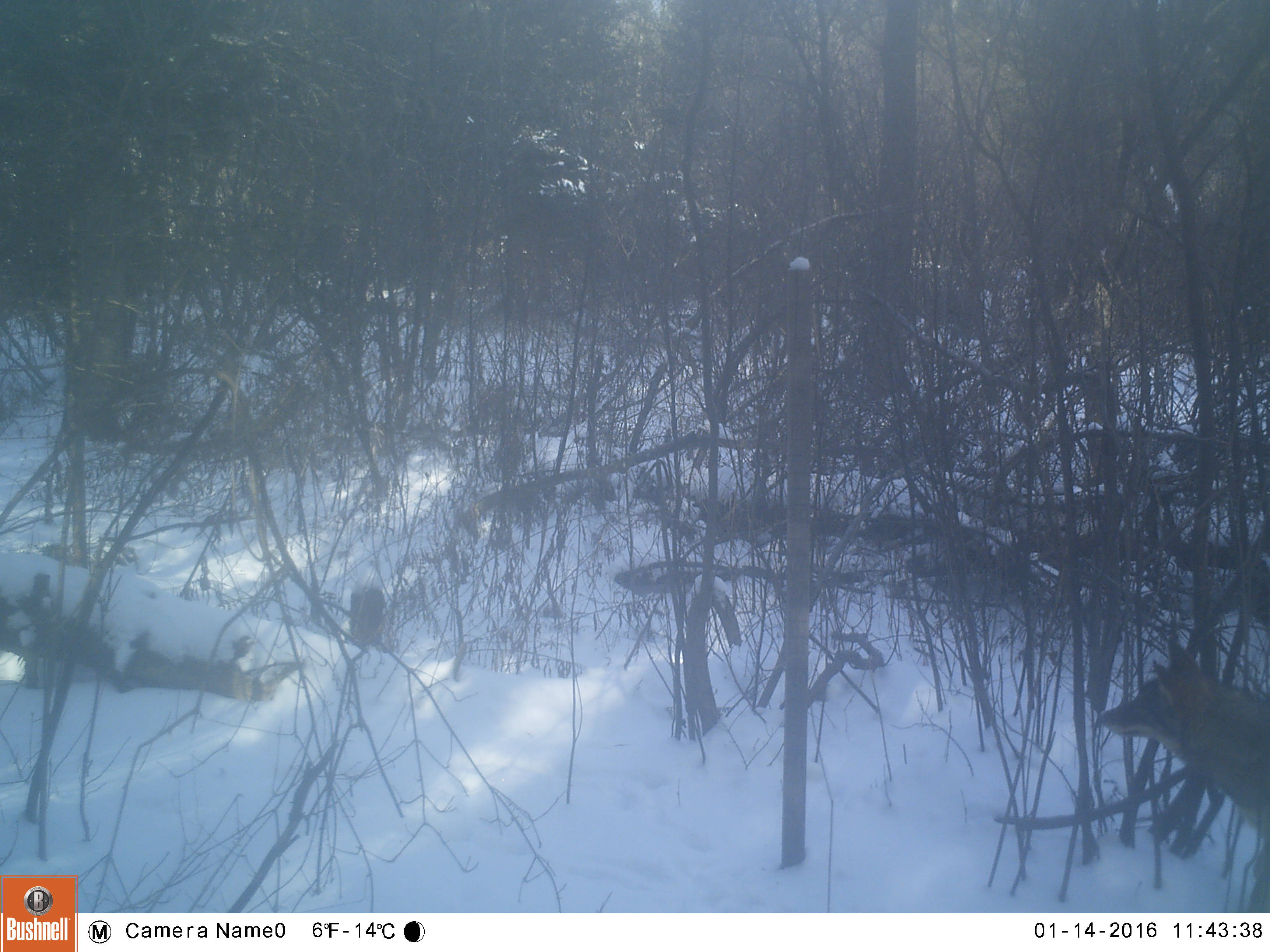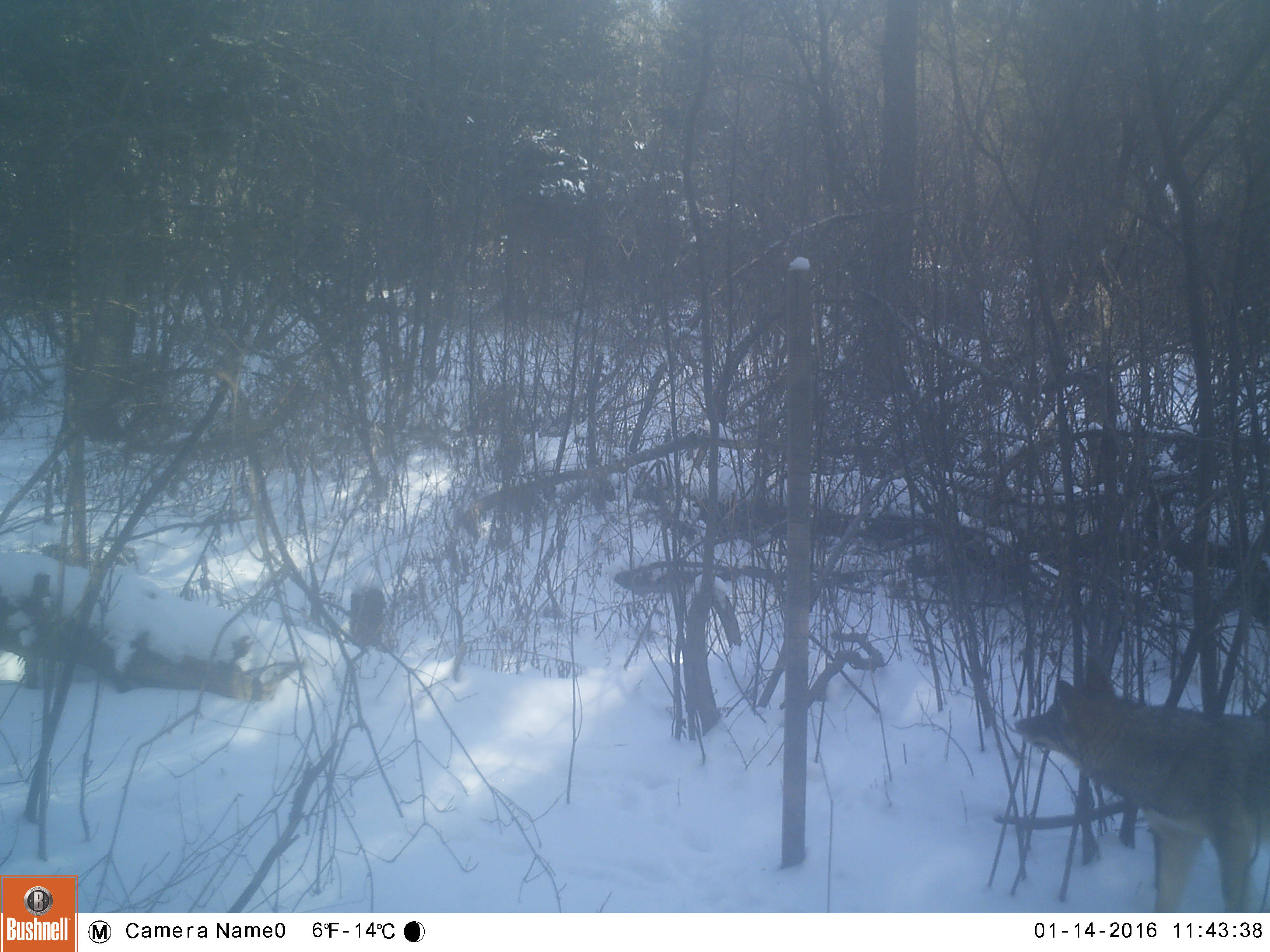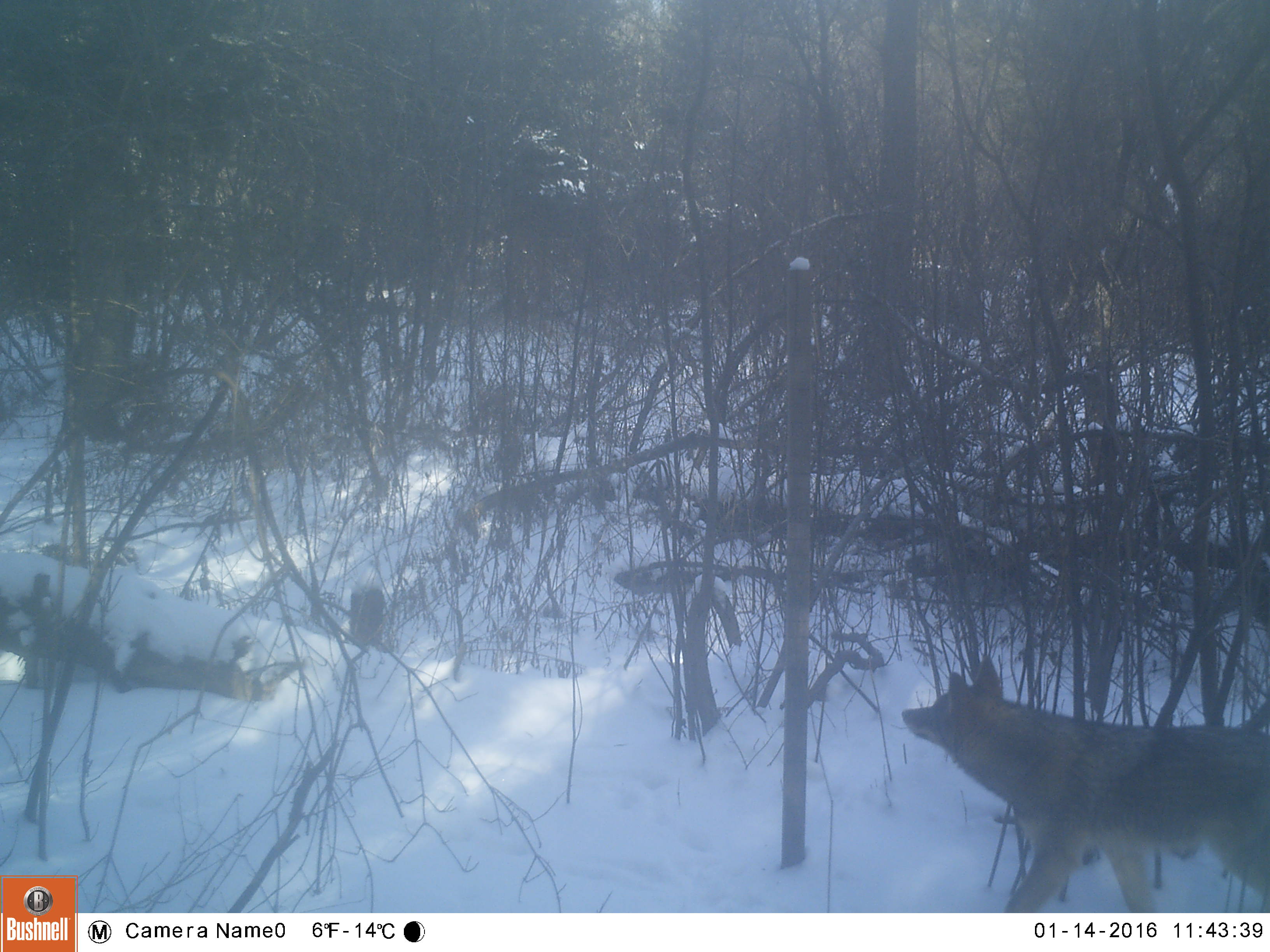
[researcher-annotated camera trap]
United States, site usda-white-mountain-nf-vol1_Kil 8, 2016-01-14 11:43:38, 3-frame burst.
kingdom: Animalia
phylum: Chordata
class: Mammalia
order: Carnivora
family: Canidae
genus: Canis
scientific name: Canis latrans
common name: coyote